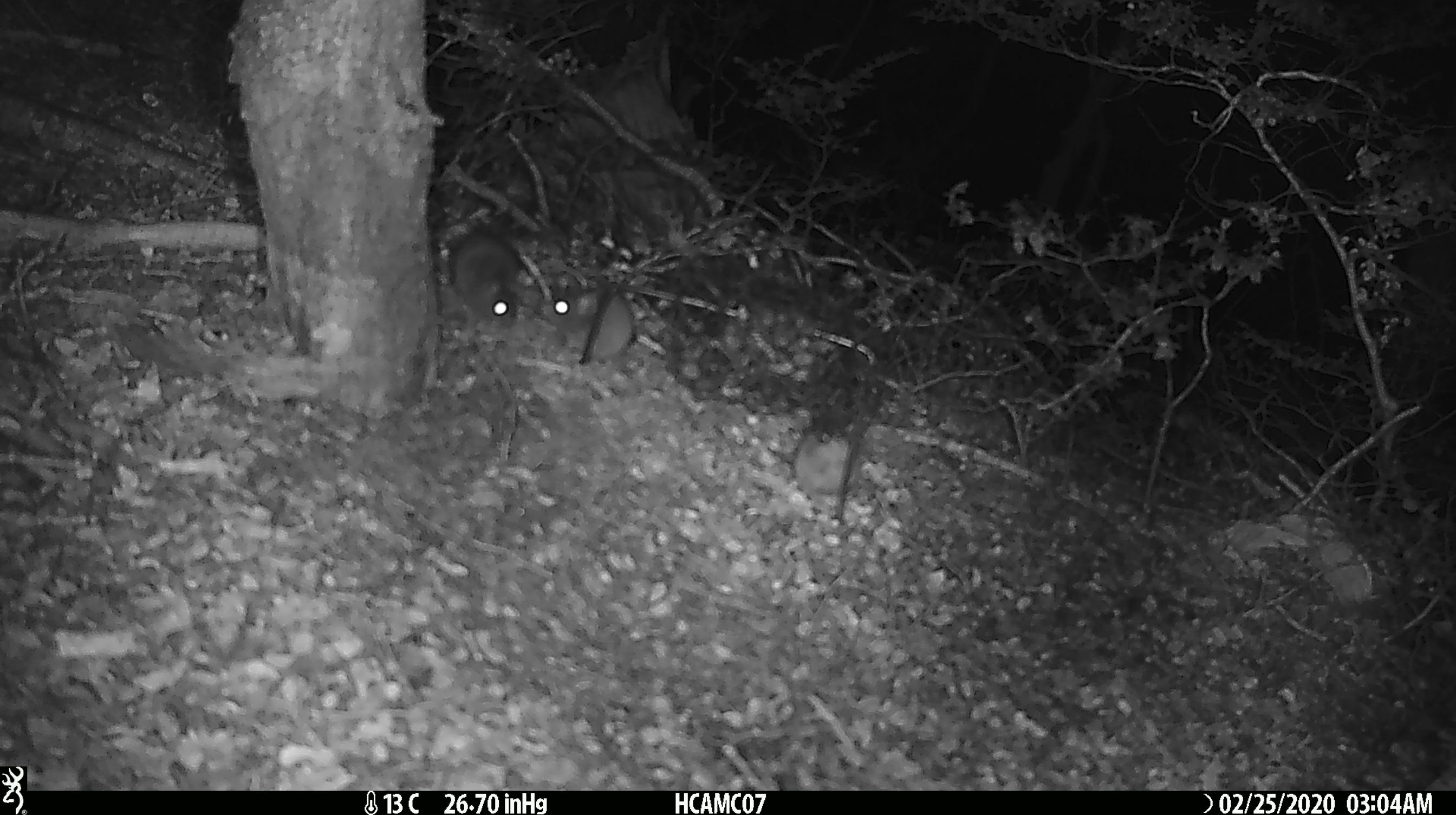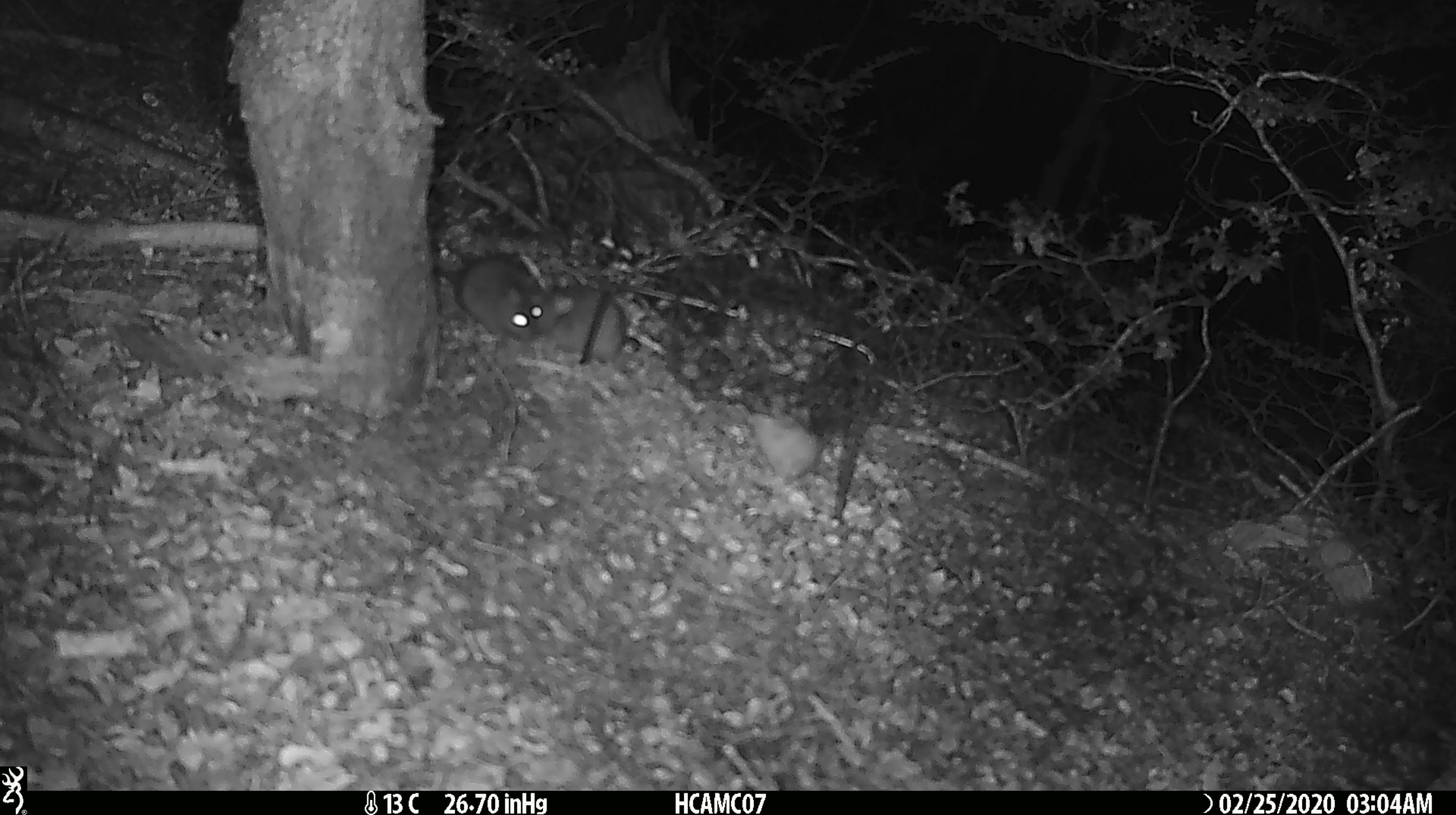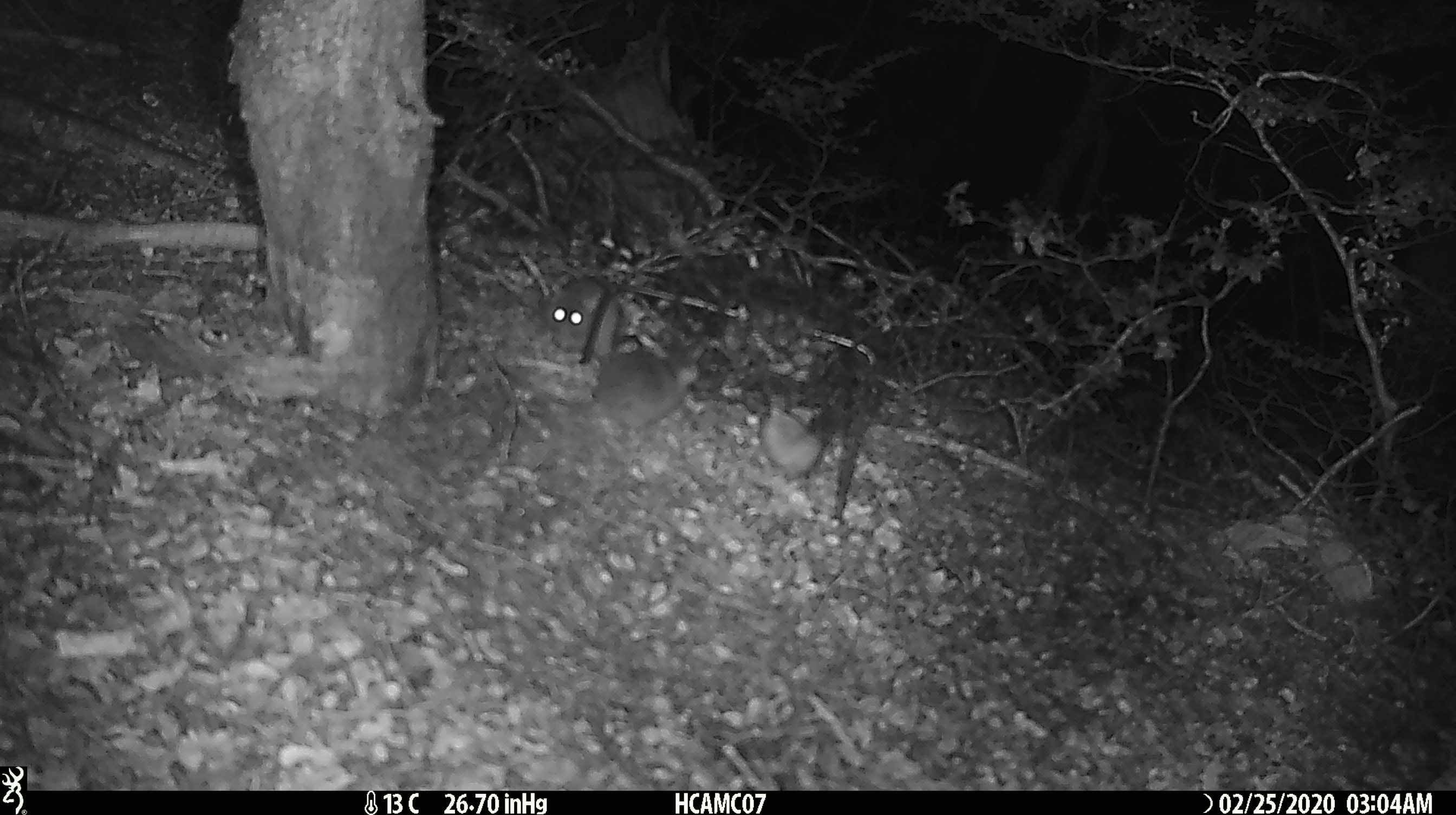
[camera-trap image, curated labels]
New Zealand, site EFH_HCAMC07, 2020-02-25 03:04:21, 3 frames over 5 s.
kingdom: Animalia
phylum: Chordata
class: Mammalia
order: Rodentia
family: Muridae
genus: Mus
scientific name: Mus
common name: mouse